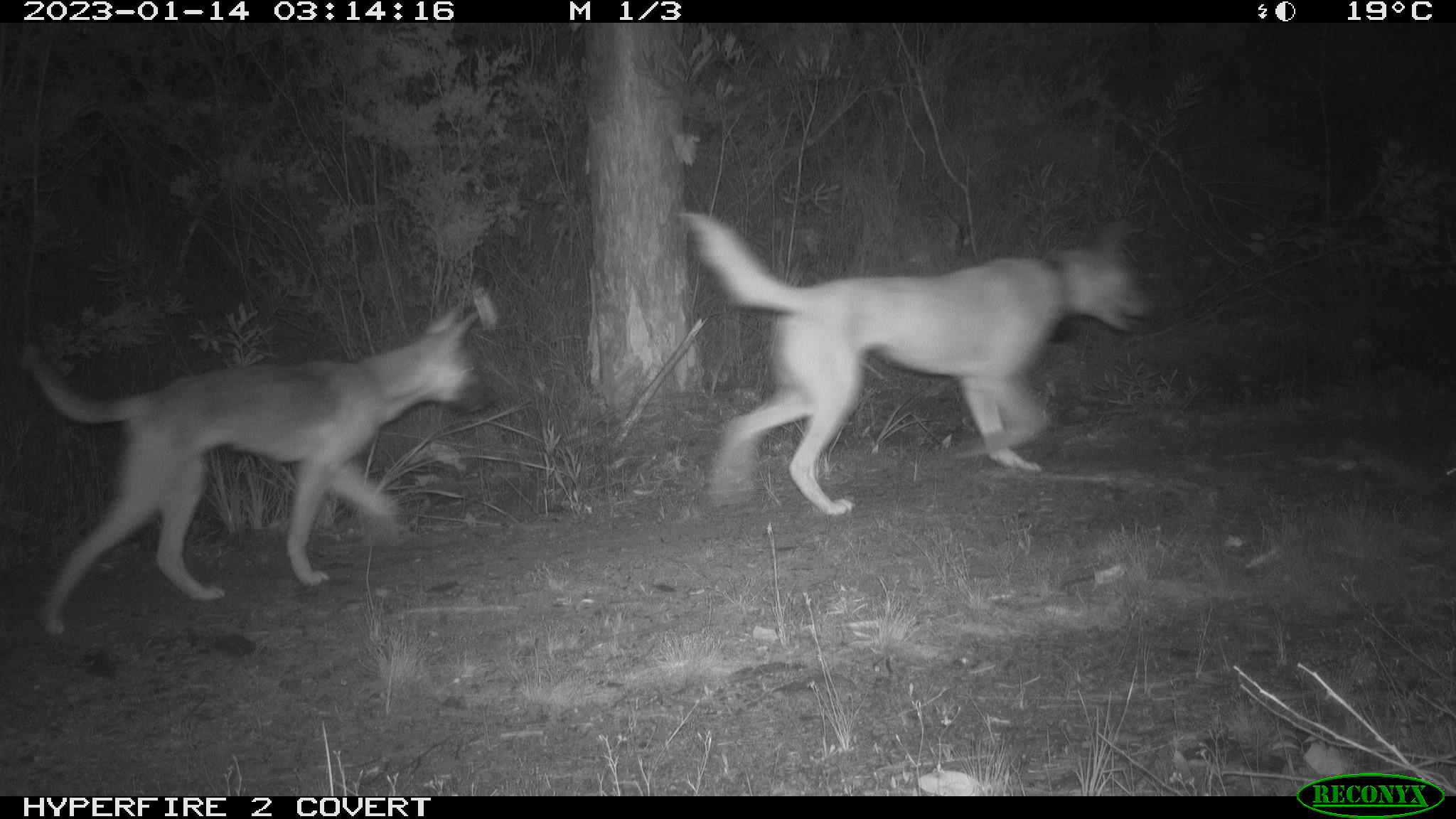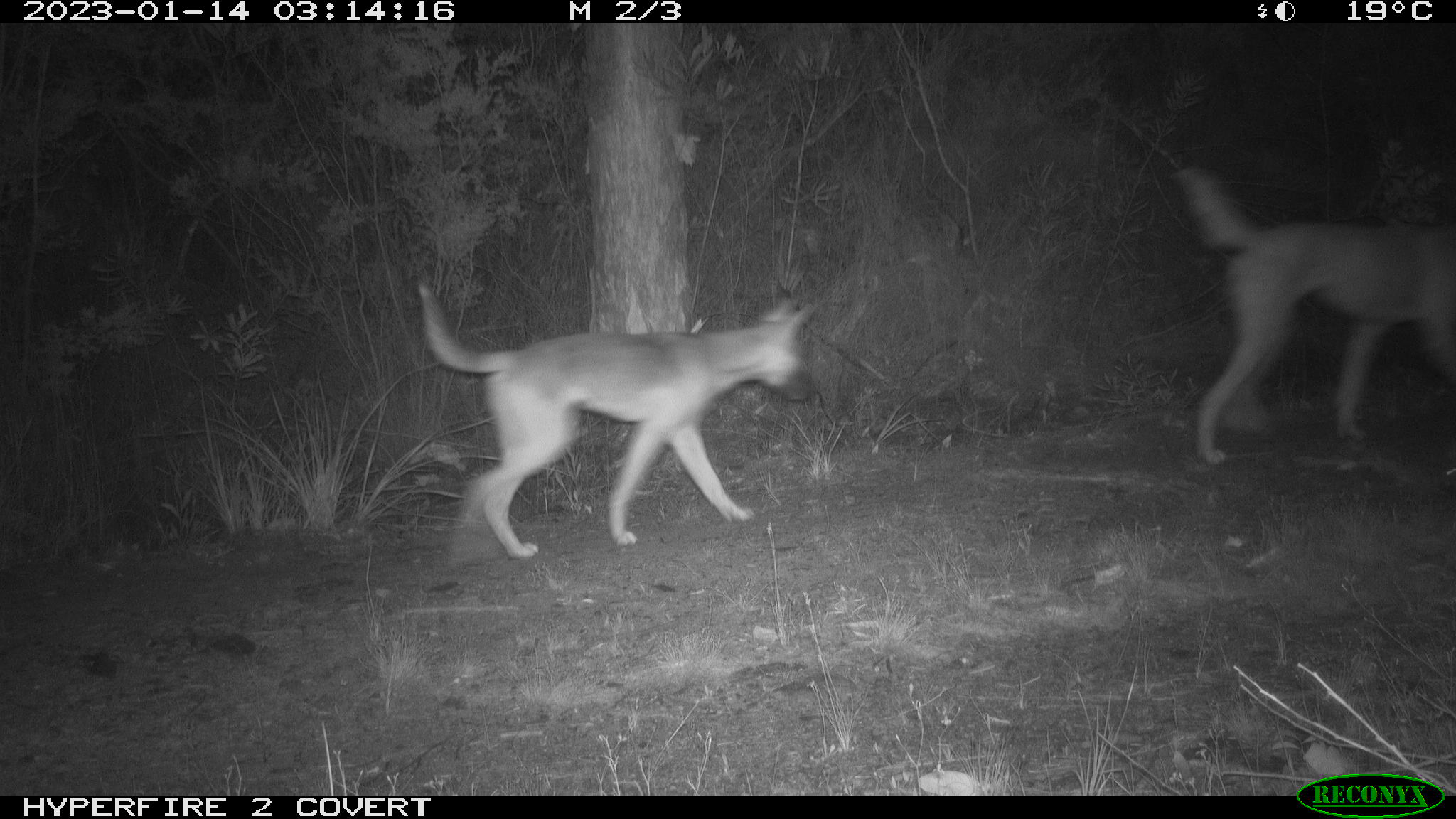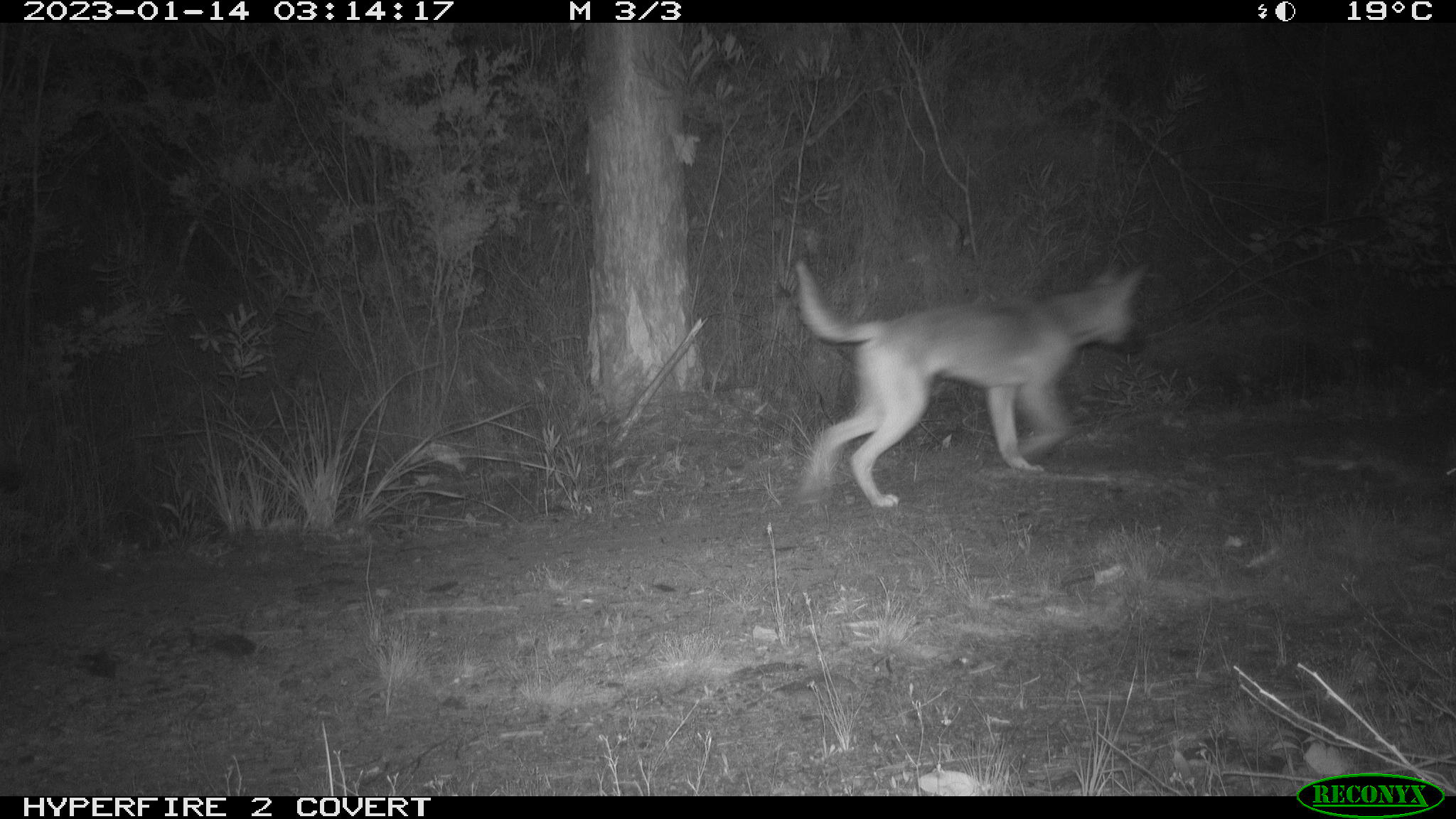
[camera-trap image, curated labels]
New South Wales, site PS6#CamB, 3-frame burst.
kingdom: Animalia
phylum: Chordata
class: Mammalia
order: Carnivora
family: Canidae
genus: Canis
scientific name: Canis familiaris dingo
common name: dingo